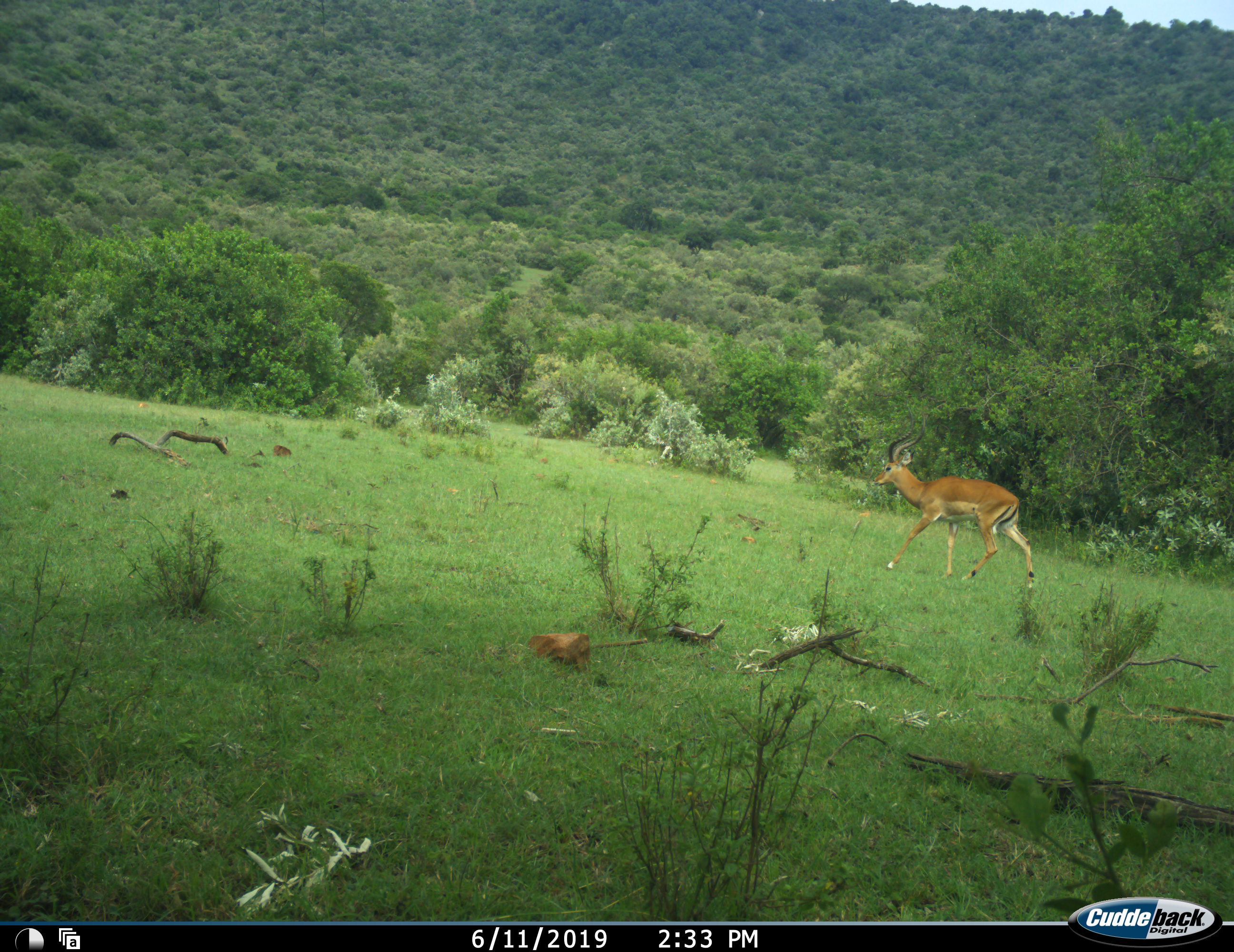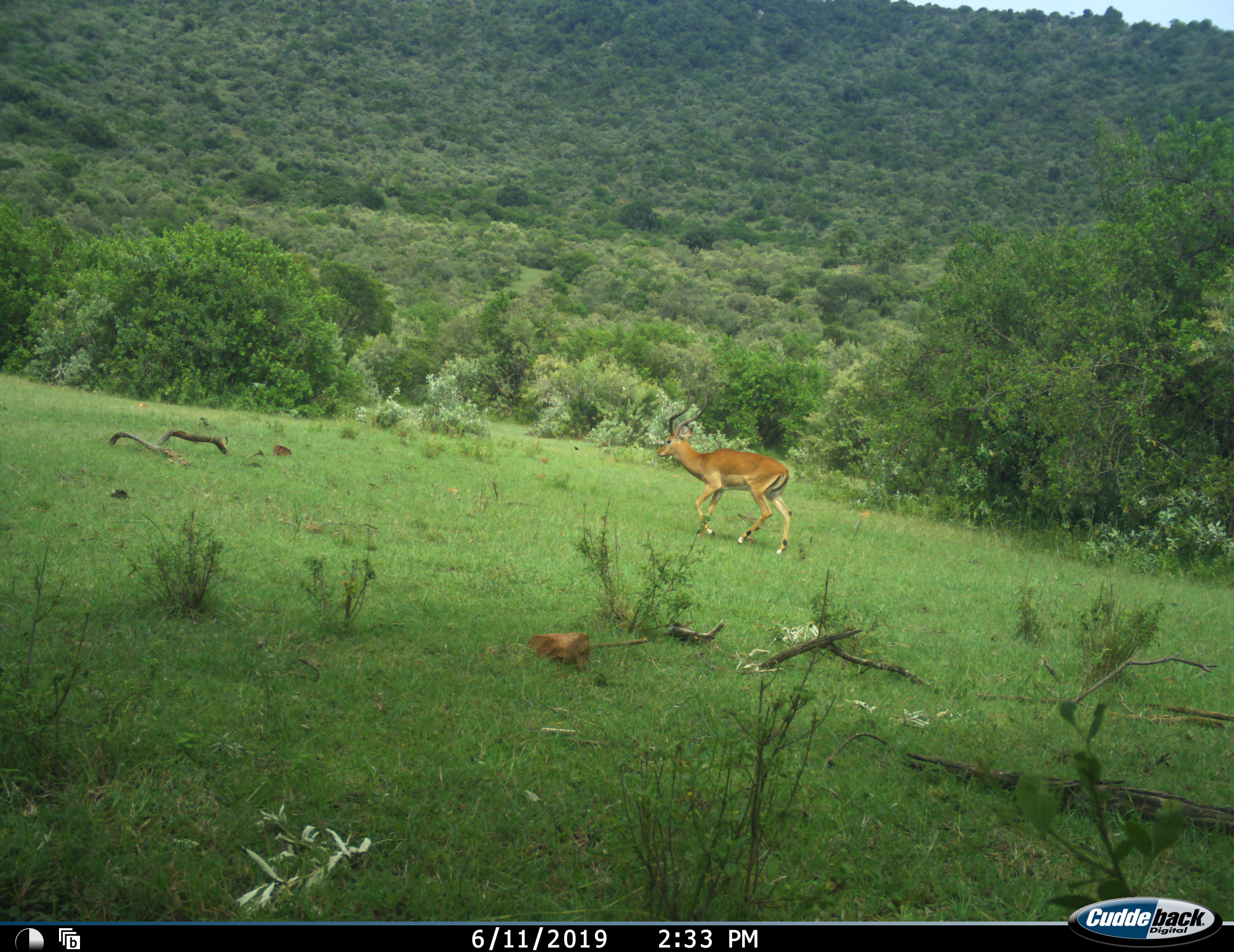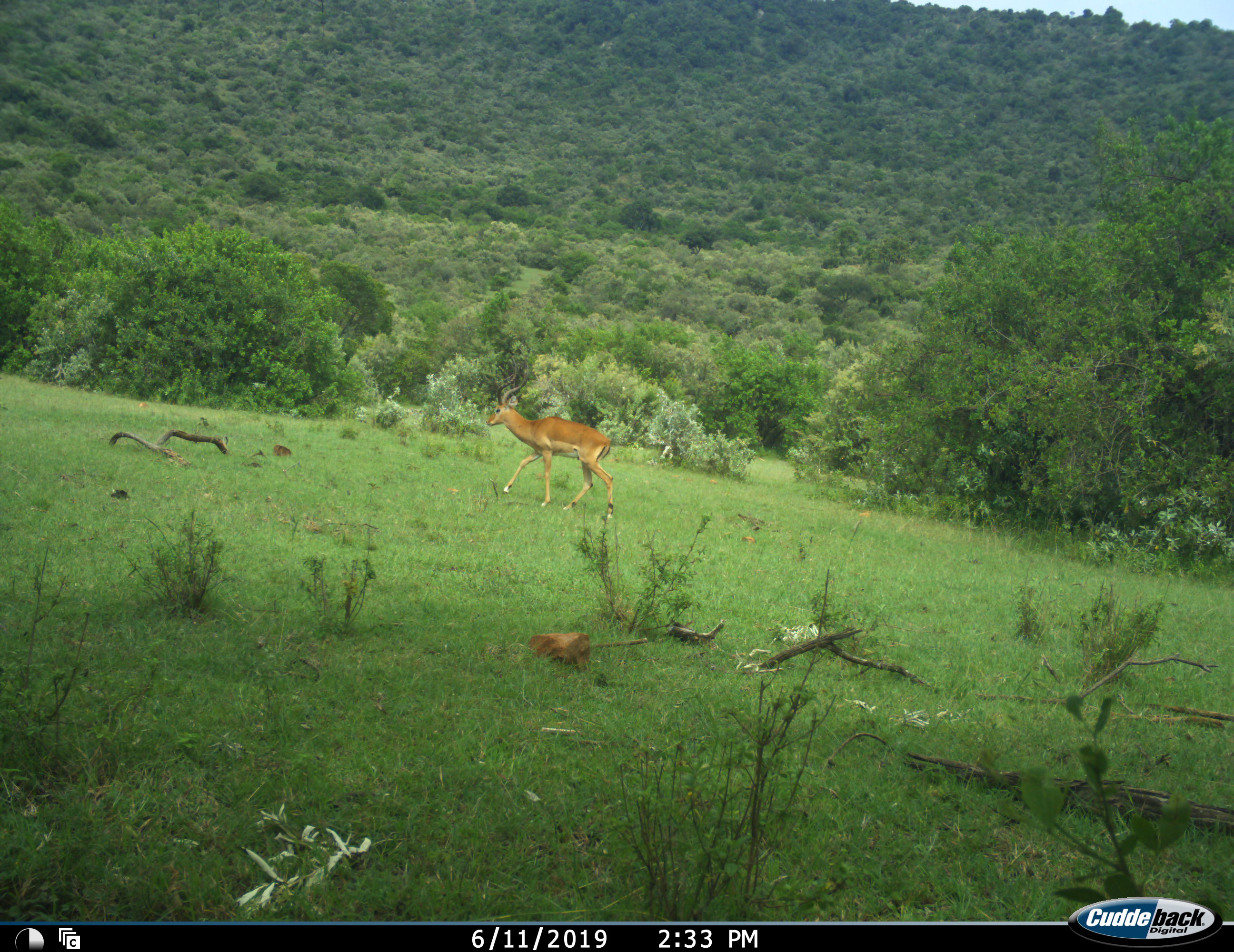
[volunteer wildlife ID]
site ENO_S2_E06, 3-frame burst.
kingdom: Animalia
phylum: Chordata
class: Mammalia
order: Artiodactyla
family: Bovidae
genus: Aepyceros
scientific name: Aepyceros melampus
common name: impala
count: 1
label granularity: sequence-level